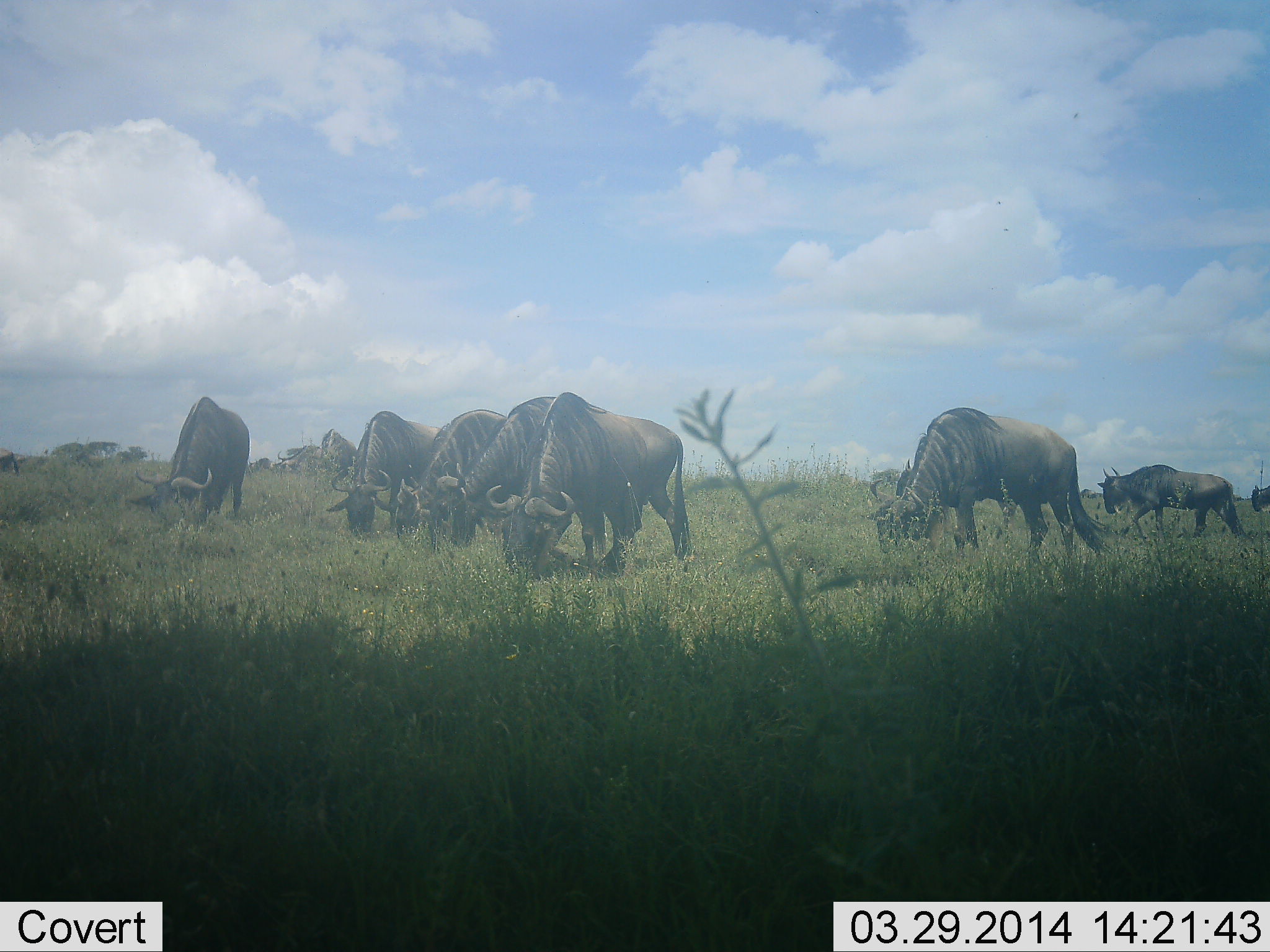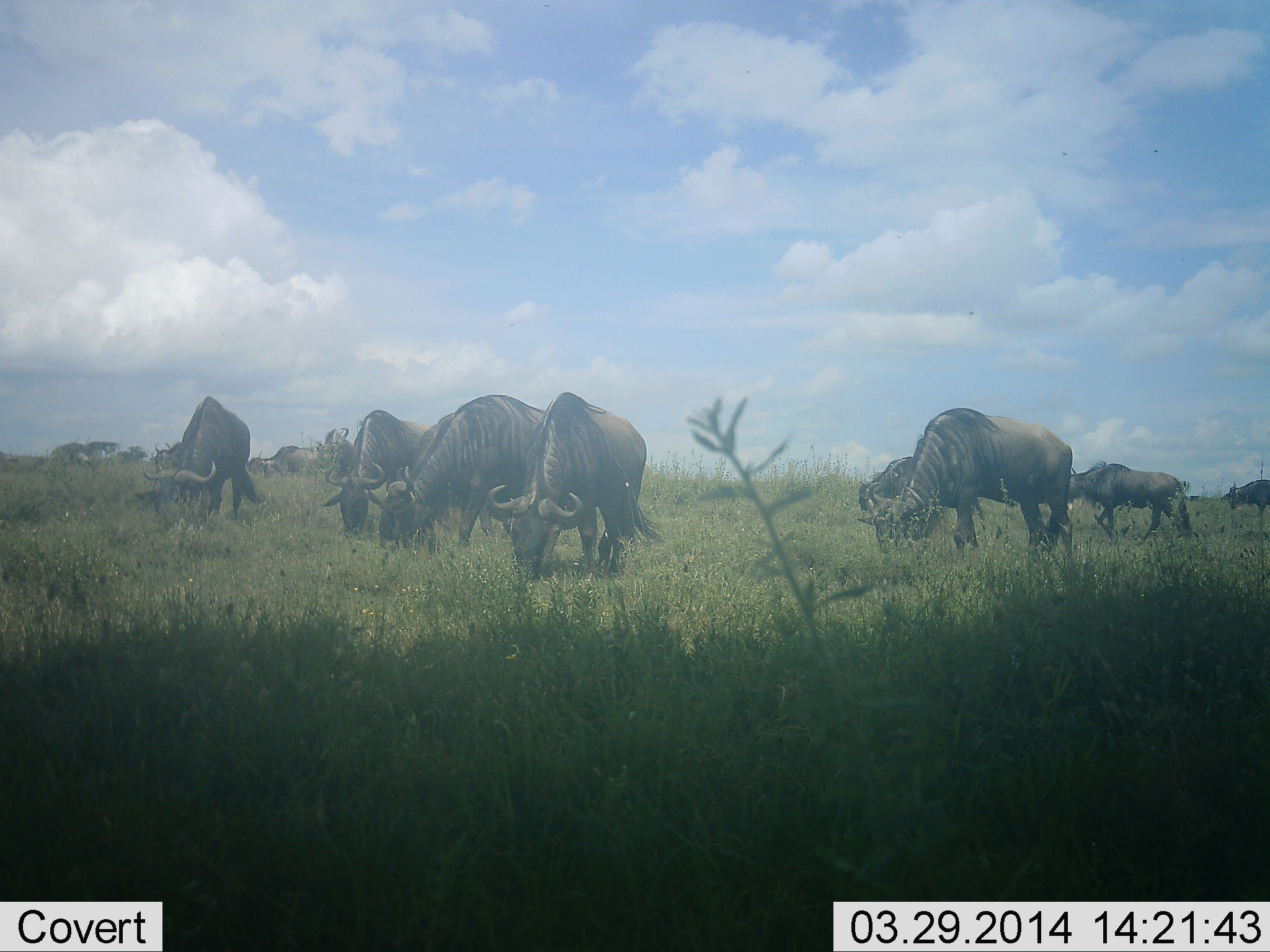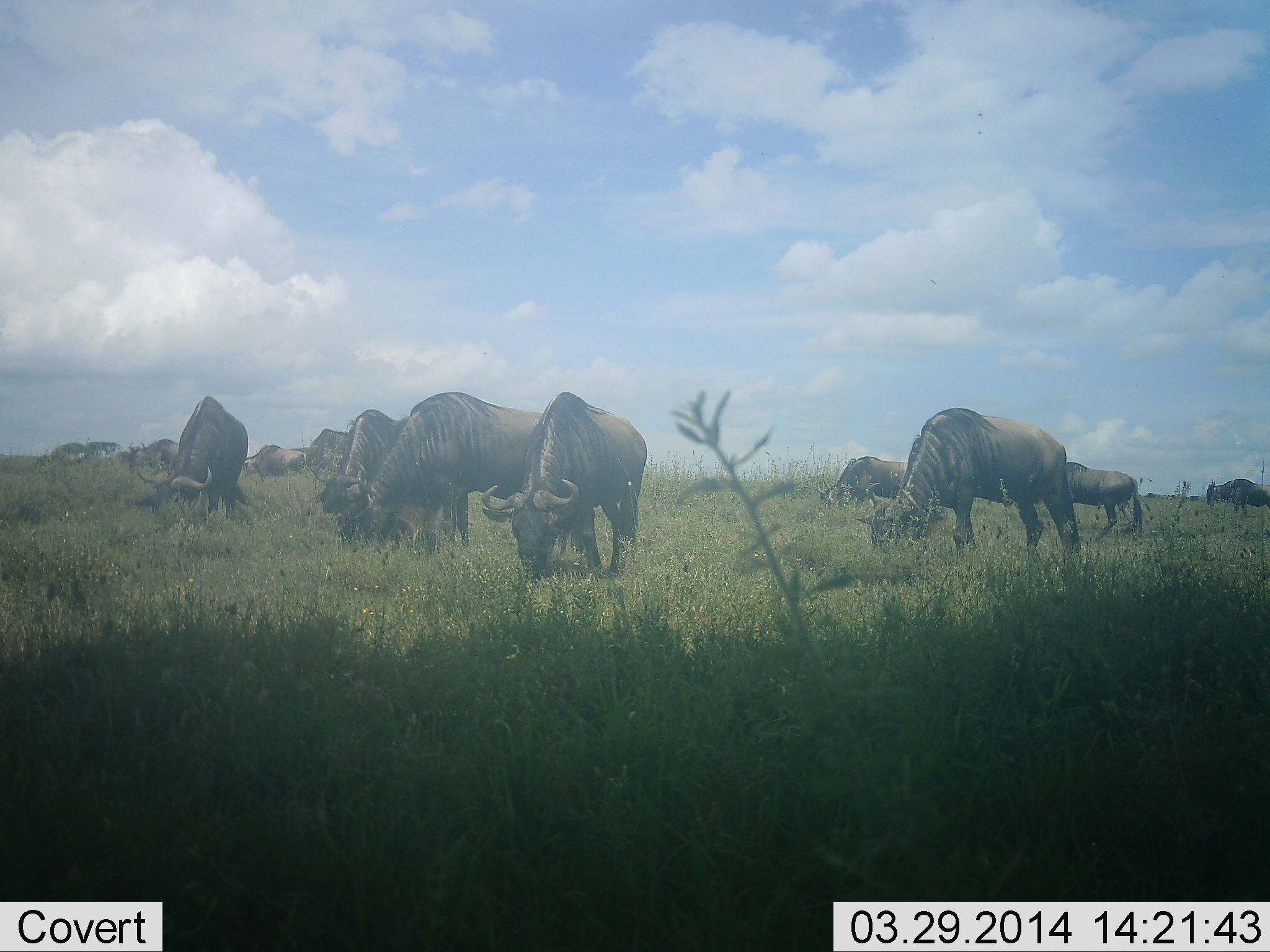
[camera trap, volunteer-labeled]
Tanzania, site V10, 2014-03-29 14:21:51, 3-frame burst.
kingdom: Animalia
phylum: Chordata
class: Mammalia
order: Artiodactyla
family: Bovidae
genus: Connochaetes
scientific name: Connochaetes taurinus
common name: blue wildebeest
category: wildebeest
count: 11-50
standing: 10%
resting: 0%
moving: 50%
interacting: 0%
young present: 0%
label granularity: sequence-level